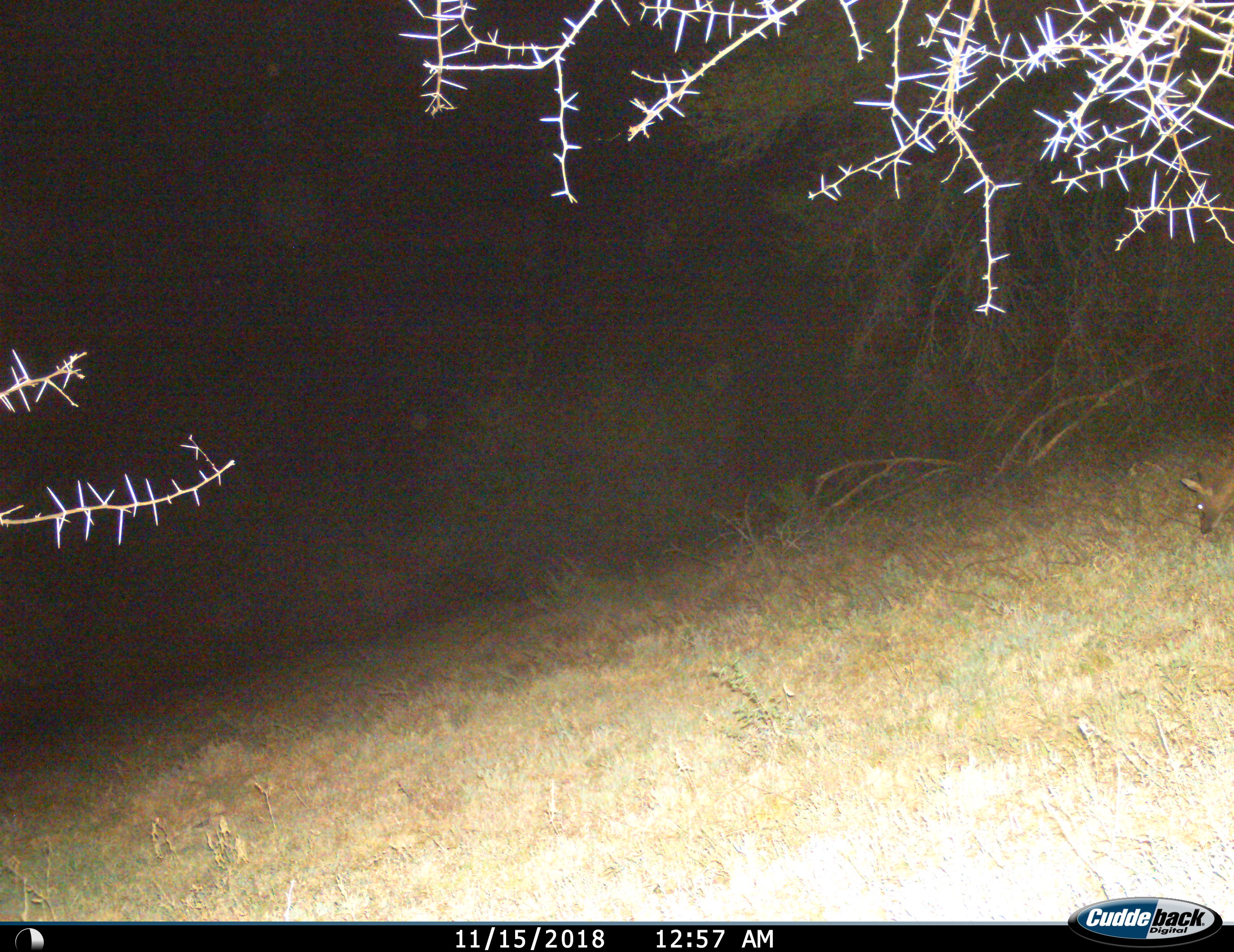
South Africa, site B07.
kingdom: Animalia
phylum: Chordata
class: Mammalia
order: Artiodactyla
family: Bovidae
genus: Sylvicapra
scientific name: Sylvicapra grimmia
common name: common grey duiker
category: duikercommongrey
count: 1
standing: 20%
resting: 0%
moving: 40%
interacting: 0%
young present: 0%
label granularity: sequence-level